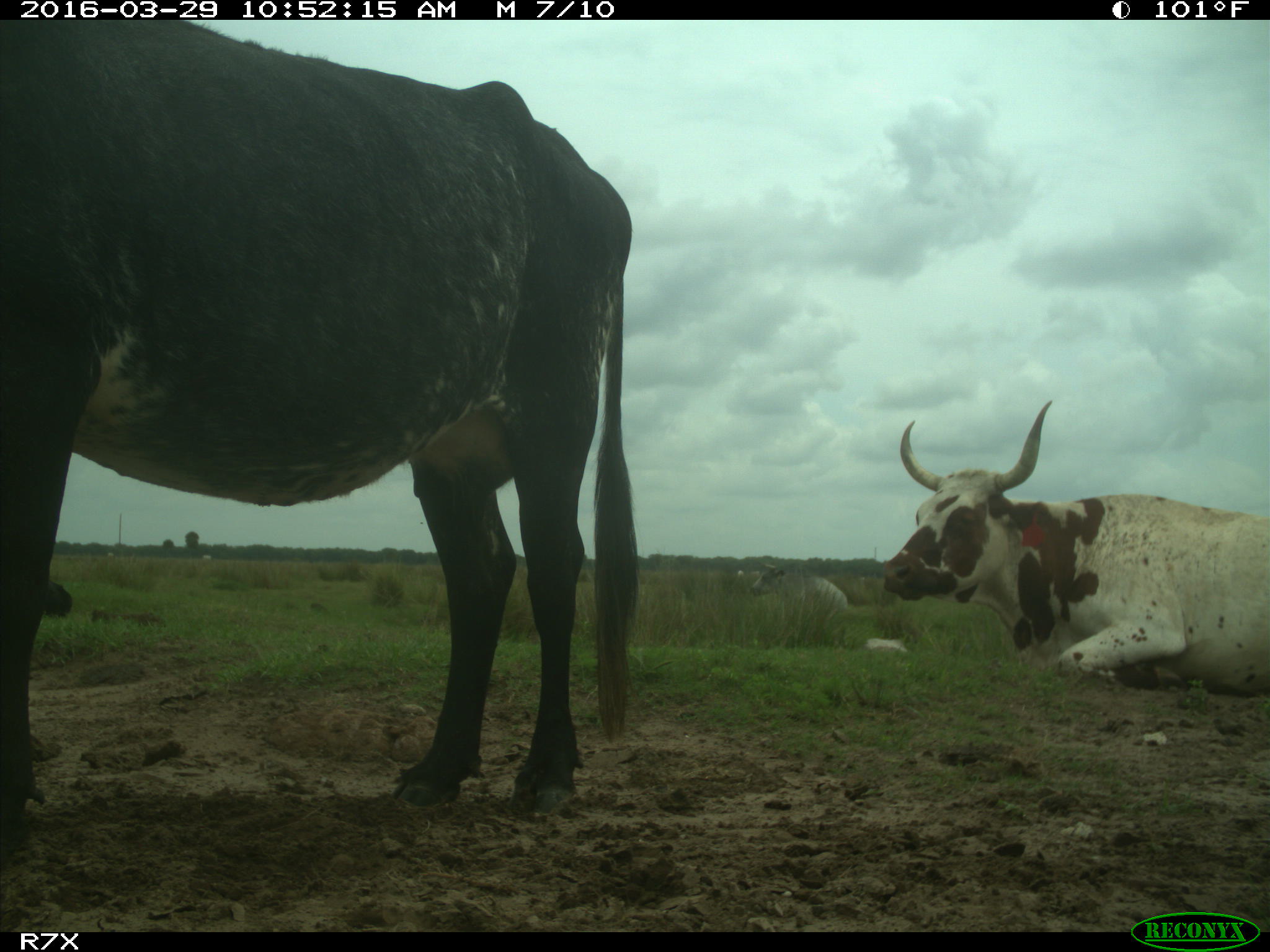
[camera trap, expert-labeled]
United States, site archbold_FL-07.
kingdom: Animalia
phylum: Chordata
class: Mammalia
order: Artiodactyla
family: Bovidae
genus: Bos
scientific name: Bos taurus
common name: domestic cow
Bos taurus (domestic cow).